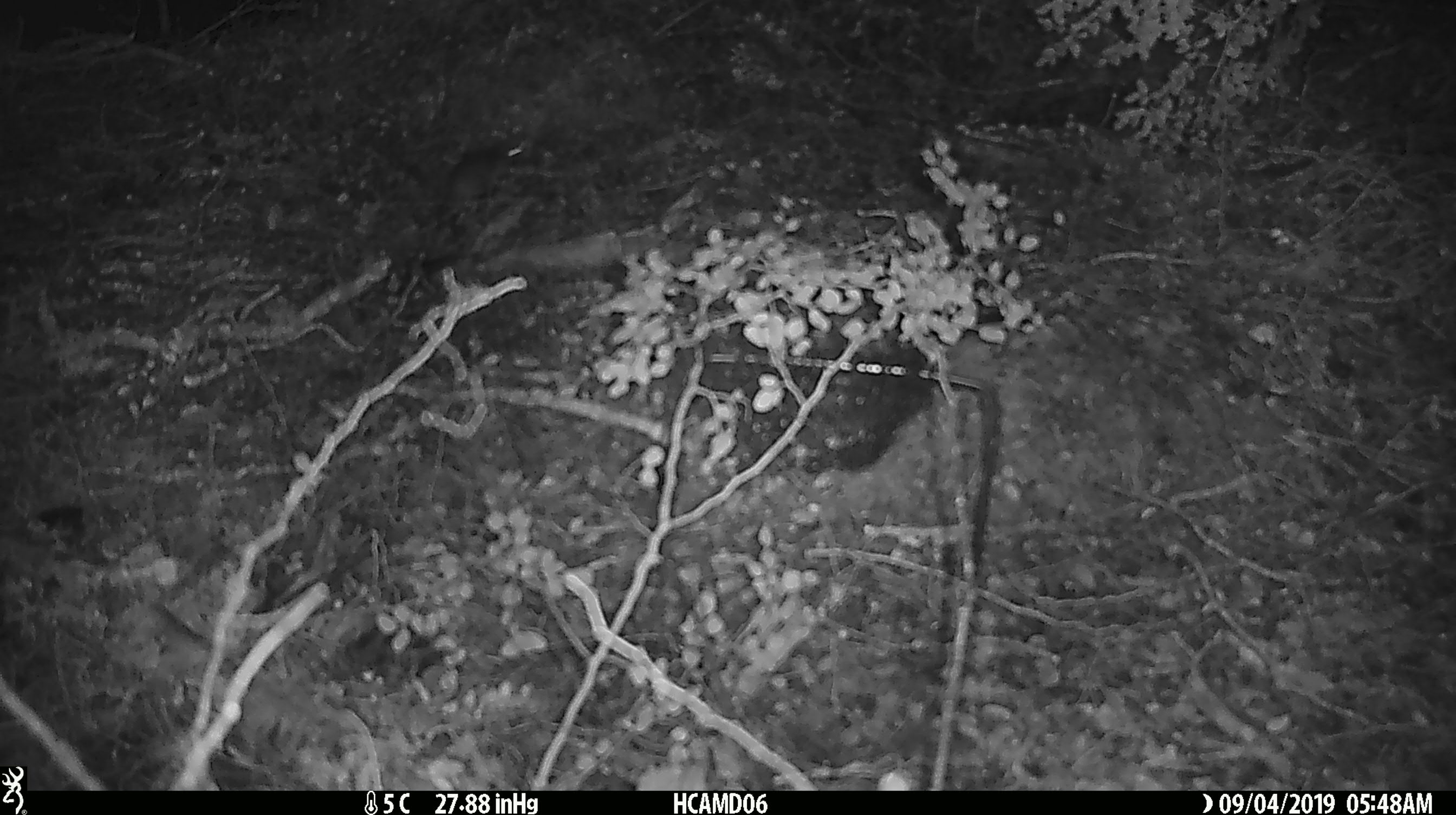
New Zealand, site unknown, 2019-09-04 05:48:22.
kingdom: Animalia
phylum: Chordata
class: Mammalia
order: Rodentia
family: Muridae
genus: Mus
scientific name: Mus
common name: mouse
Mouse (Mus).